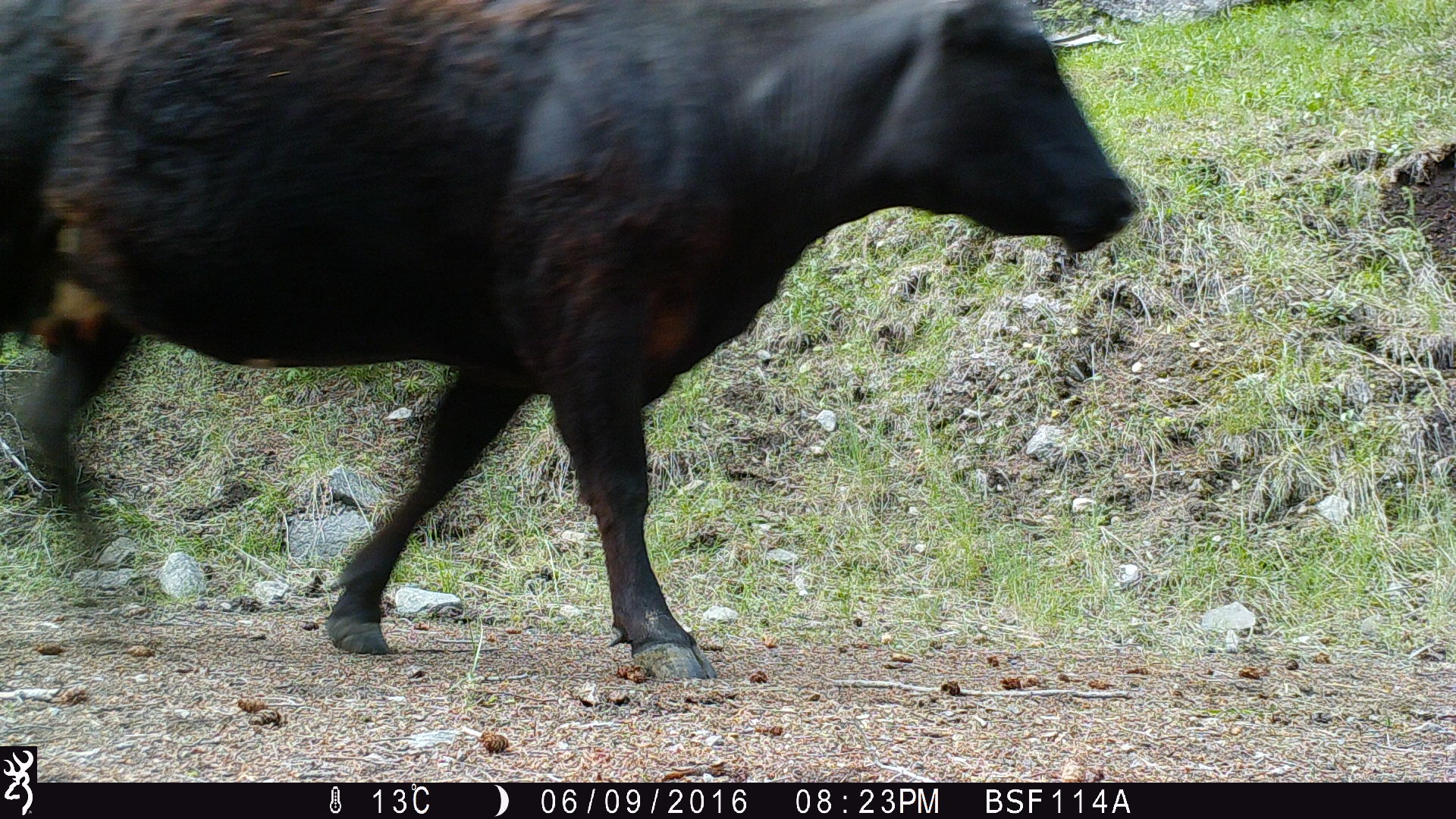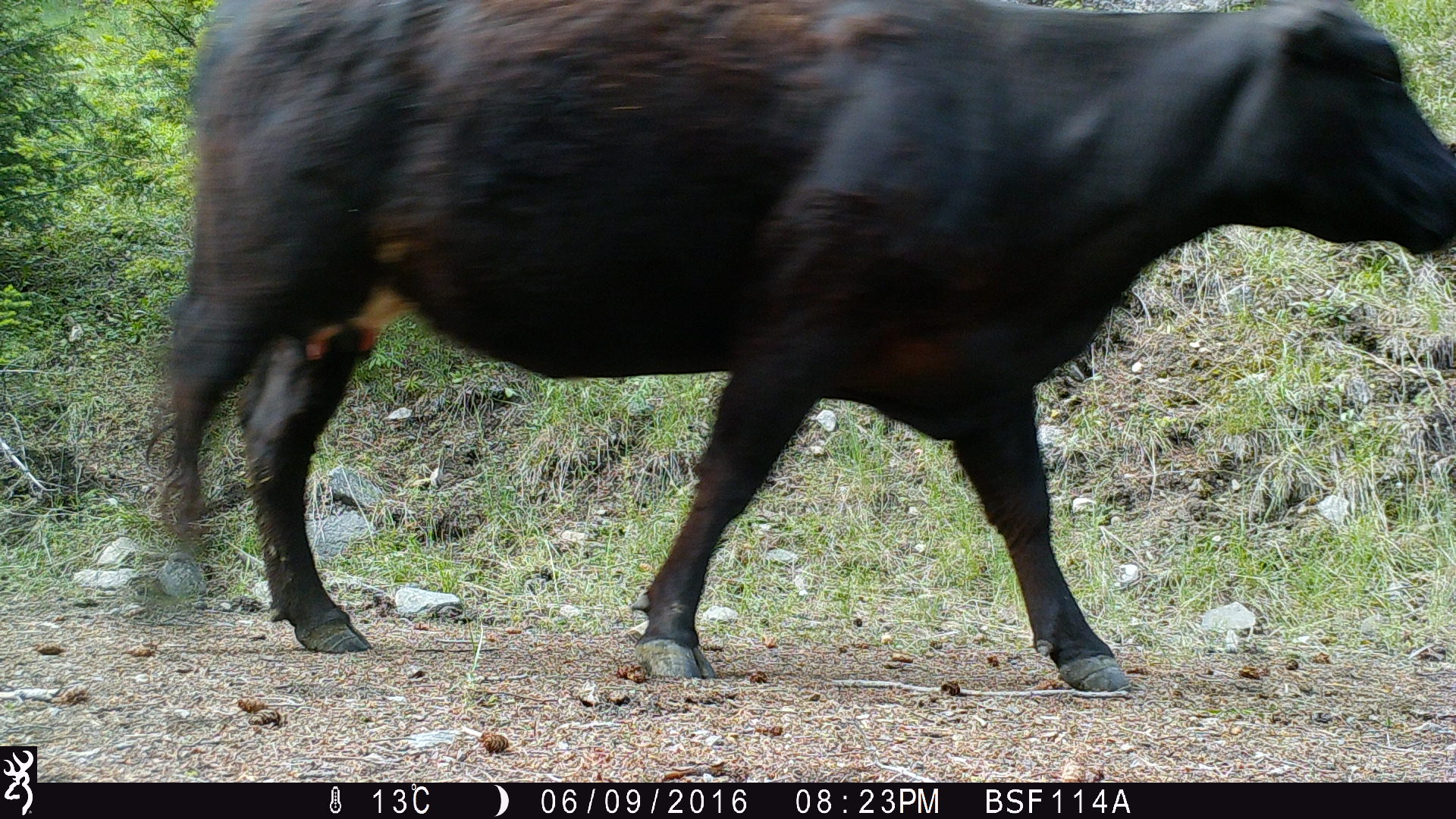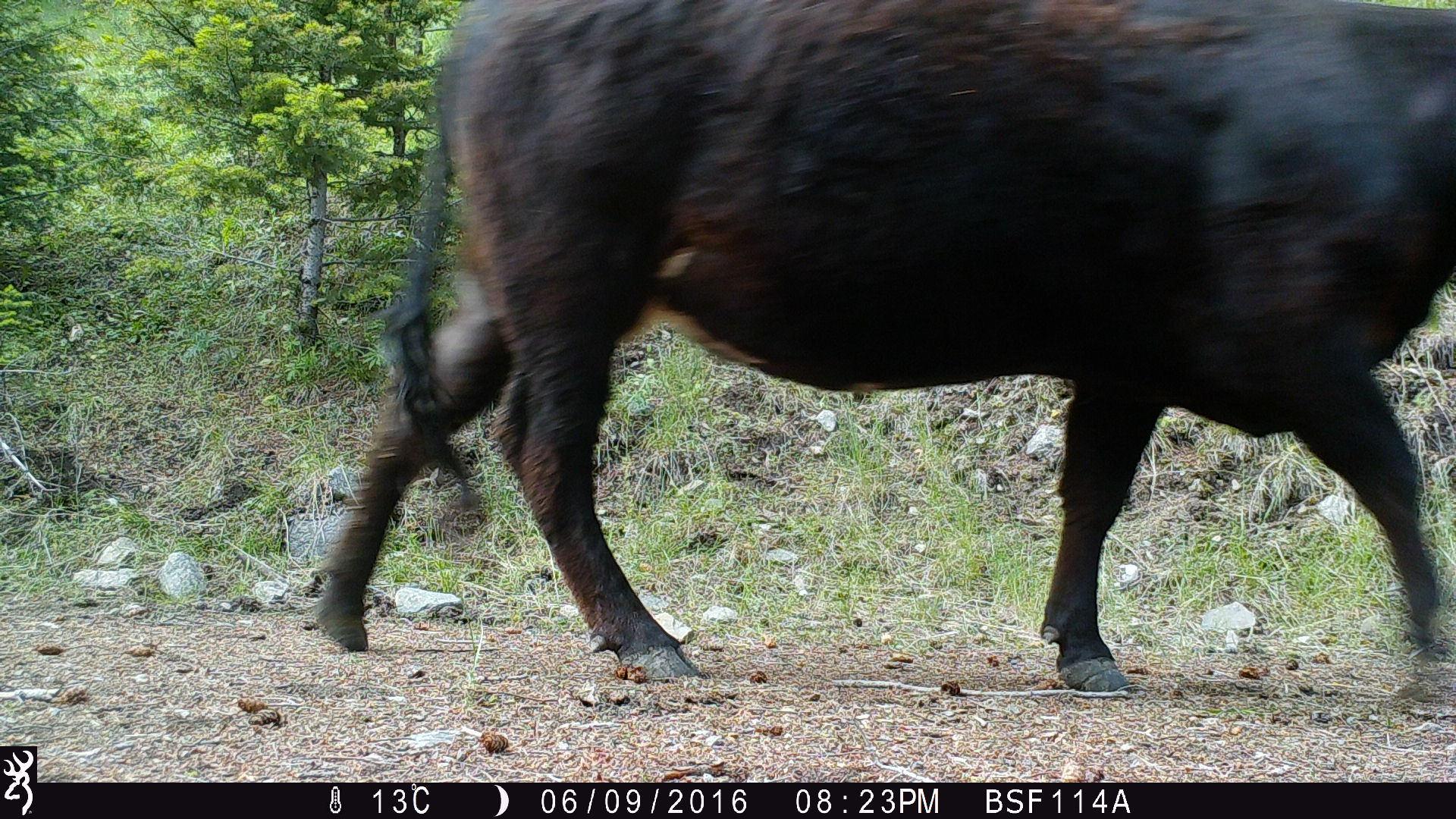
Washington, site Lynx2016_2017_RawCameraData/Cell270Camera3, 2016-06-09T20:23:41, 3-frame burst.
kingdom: Animalia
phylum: Chordata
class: Mammalia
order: Artiodactyla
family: Bovidae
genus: Bos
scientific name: Bos taurus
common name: domestic cattle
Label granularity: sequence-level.